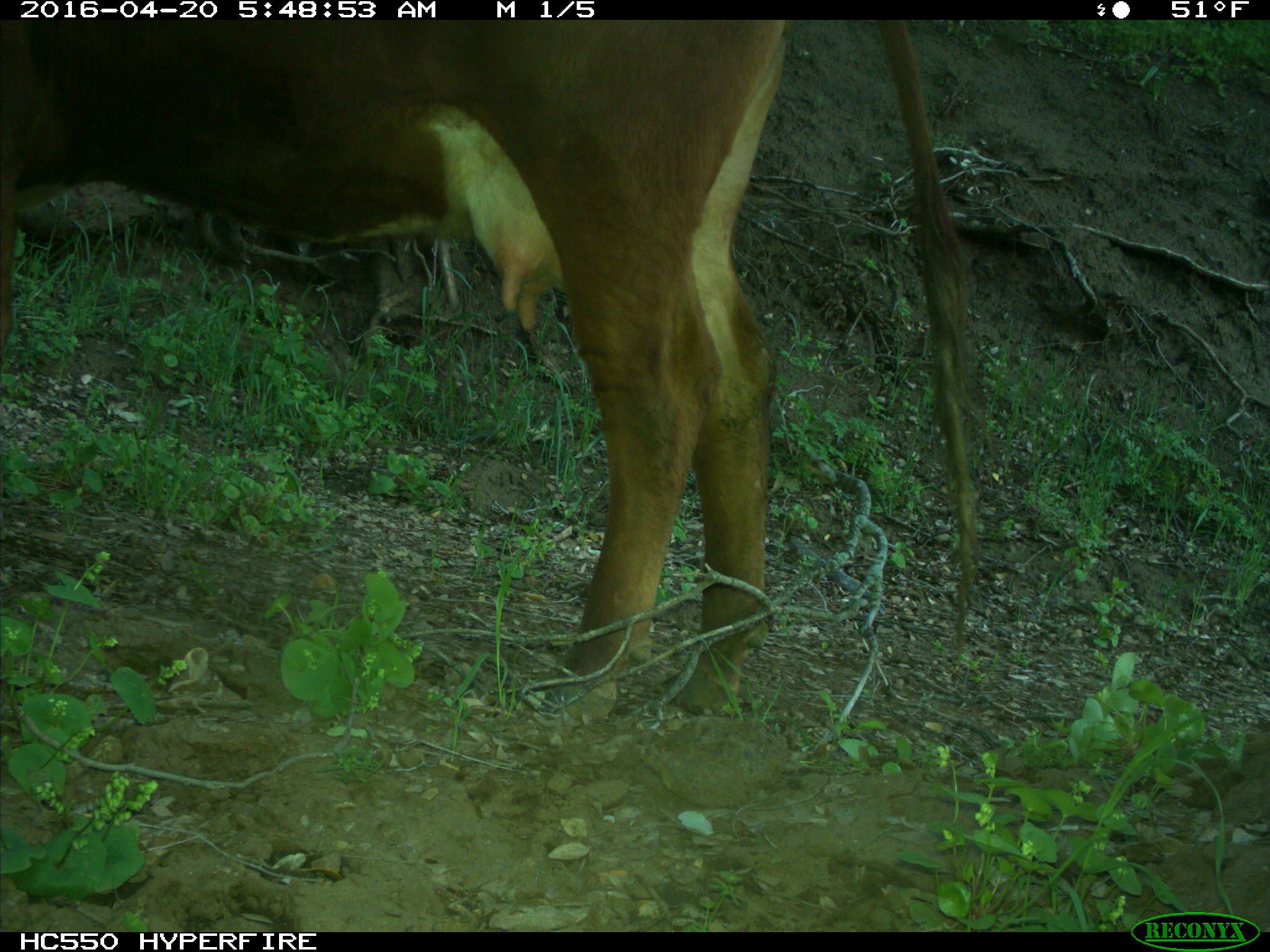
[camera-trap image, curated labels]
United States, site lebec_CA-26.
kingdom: Animalia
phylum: Chordata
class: Mammalia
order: Artiodactyla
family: Bovidae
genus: Bos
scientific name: Bos taurus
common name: domestic cow